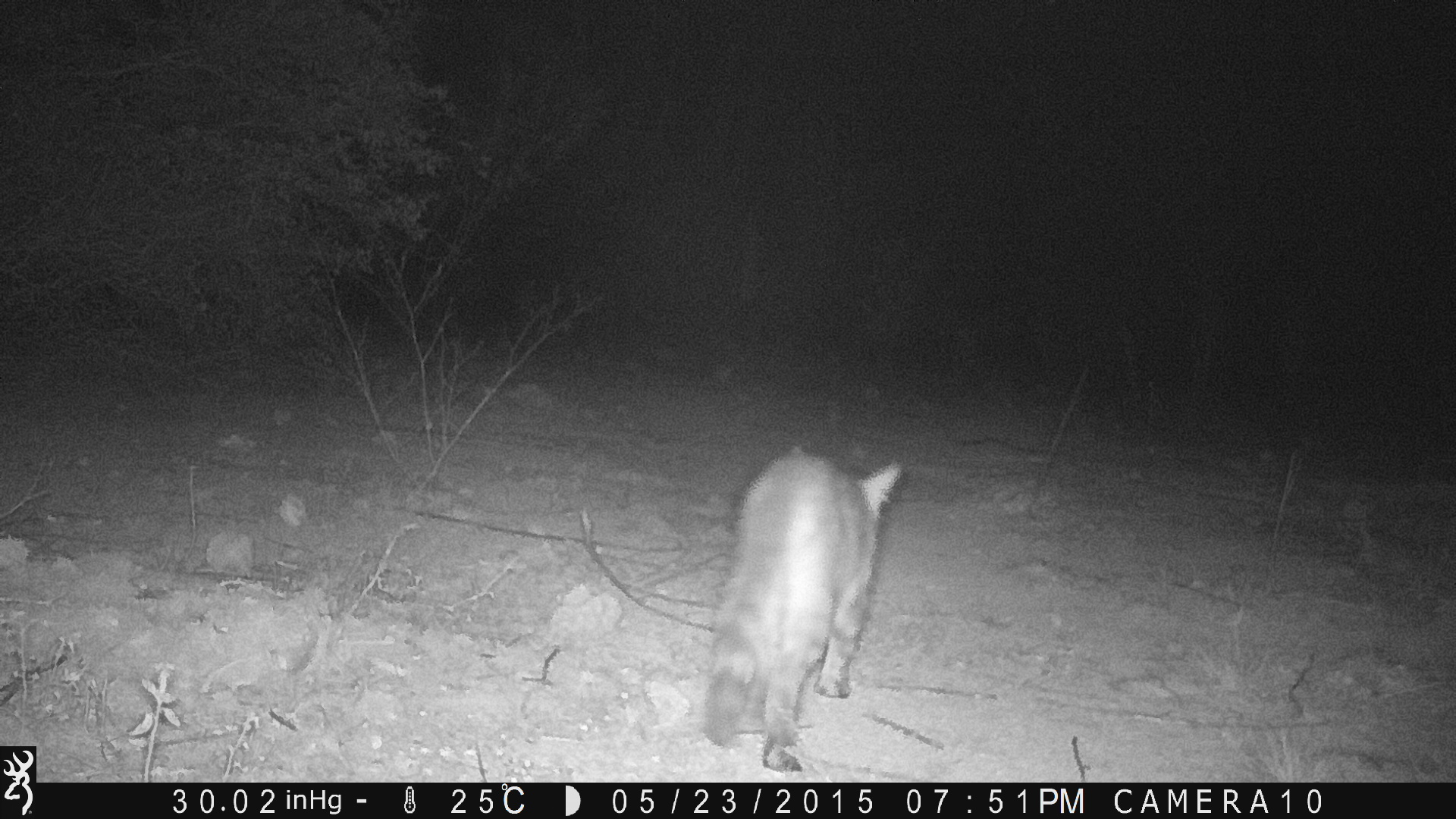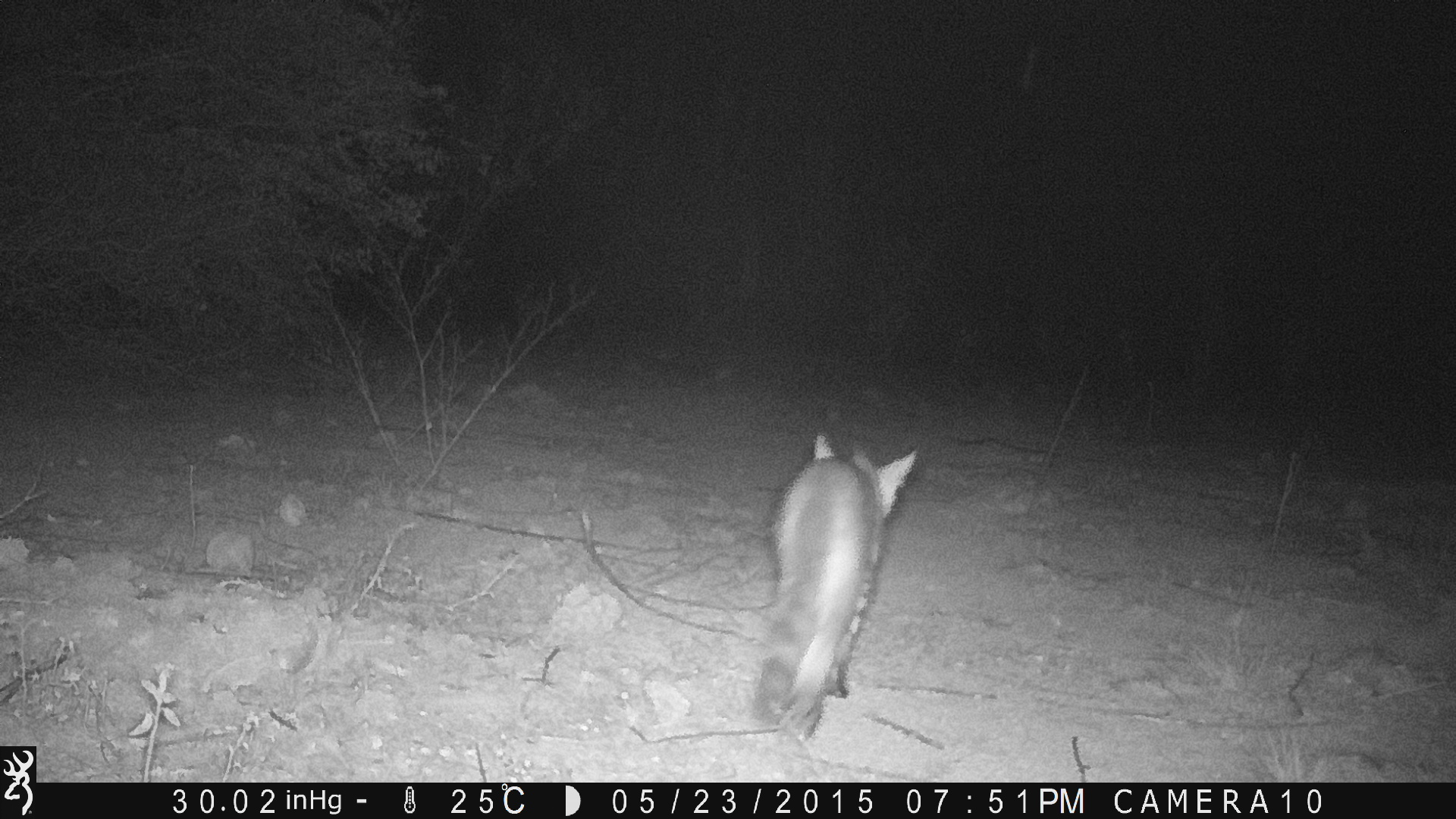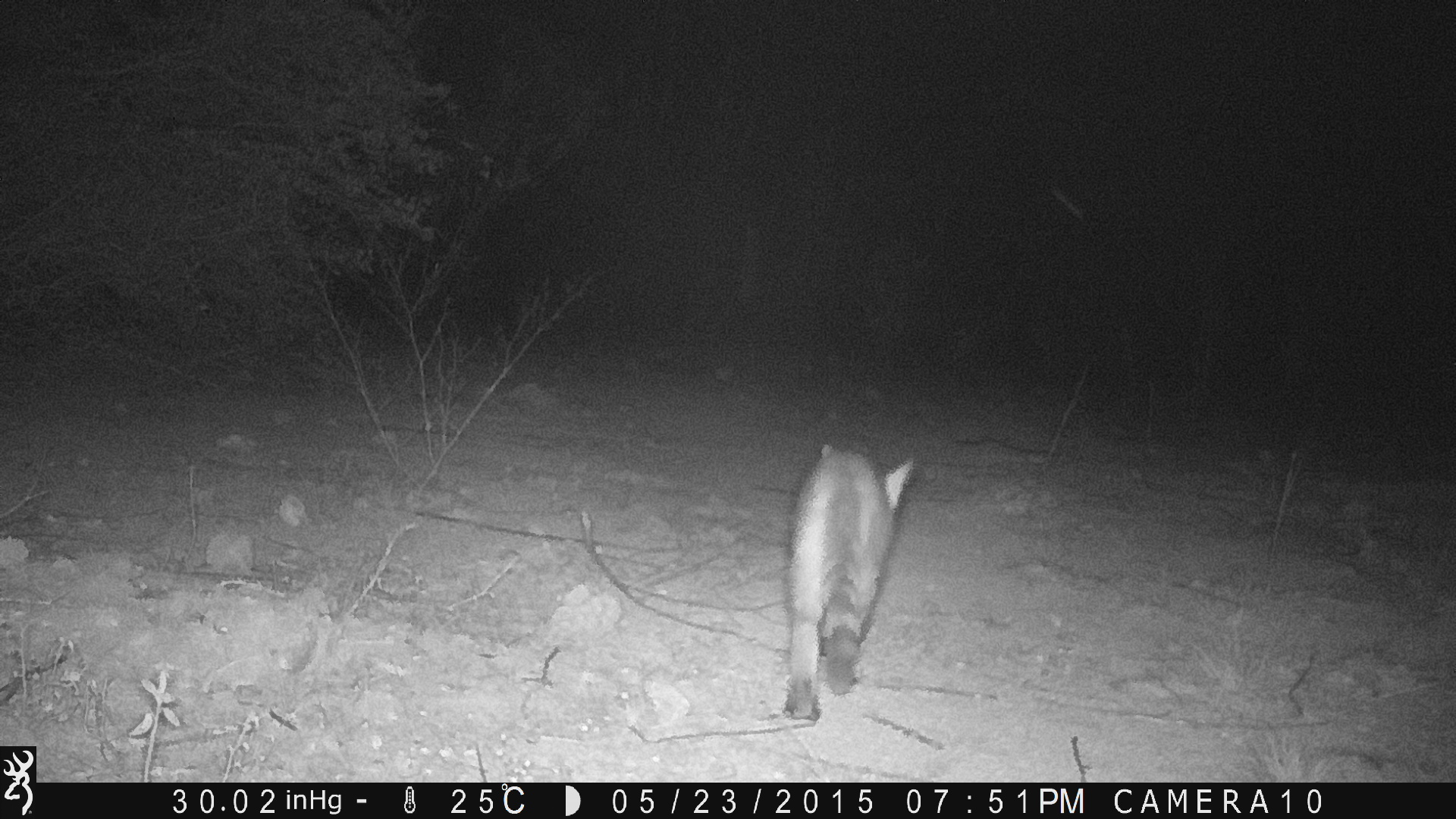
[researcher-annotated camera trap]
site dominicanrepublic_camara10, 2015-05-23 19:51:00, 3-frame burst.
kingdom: Animalia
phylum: Chordata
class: Mammalia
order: Carnivora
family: Felidae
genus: Felis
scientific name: Felis catus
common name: cat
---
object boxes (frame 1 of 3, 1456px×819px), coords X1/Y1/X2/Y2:
cat: 696/447/902/767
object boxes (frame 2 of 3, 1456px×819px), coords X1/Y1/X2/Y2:
cat: 749/433/917/747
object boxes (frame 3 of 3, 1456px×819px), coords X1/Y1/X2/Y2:
cat: 778/442/914/721